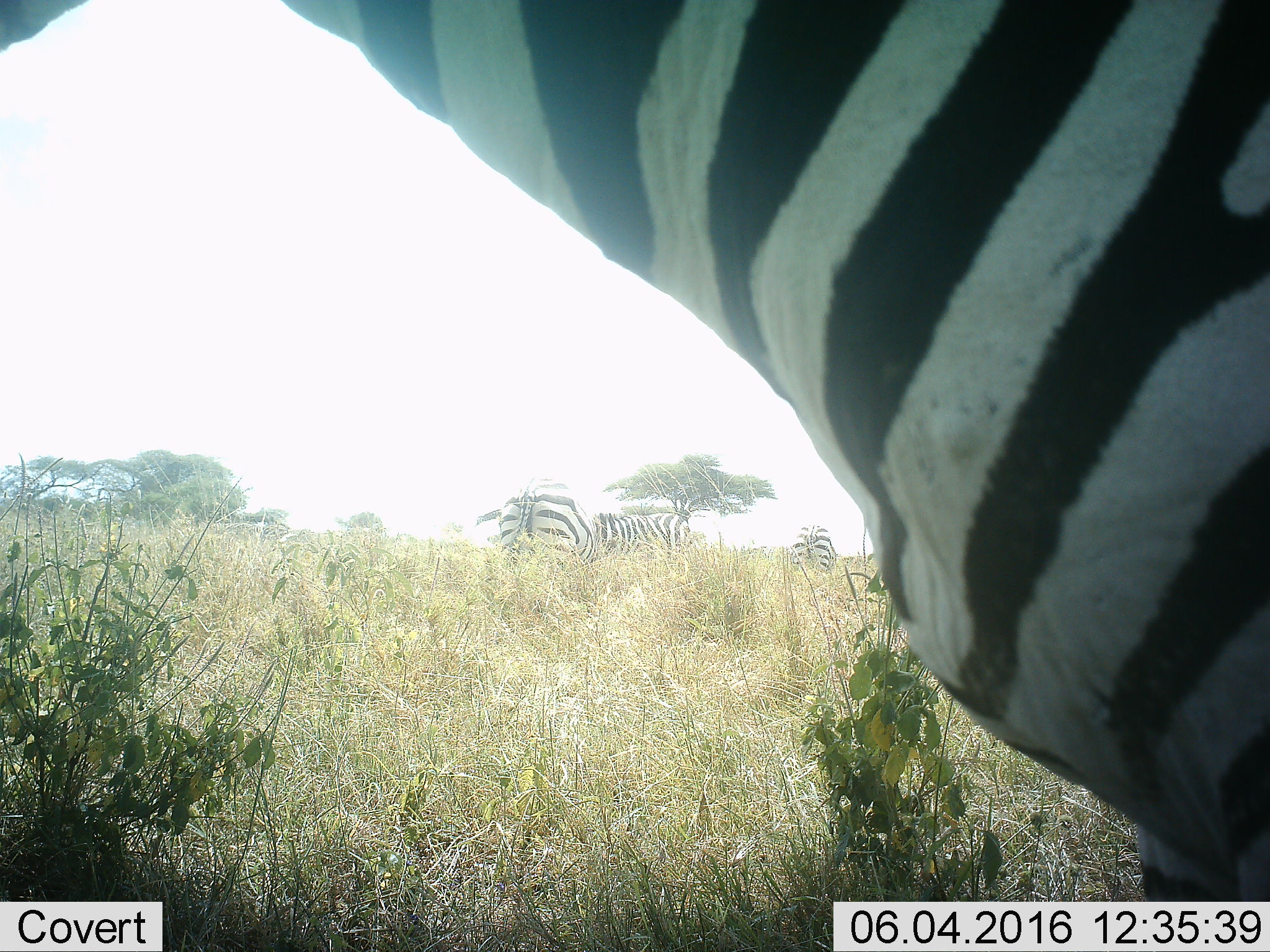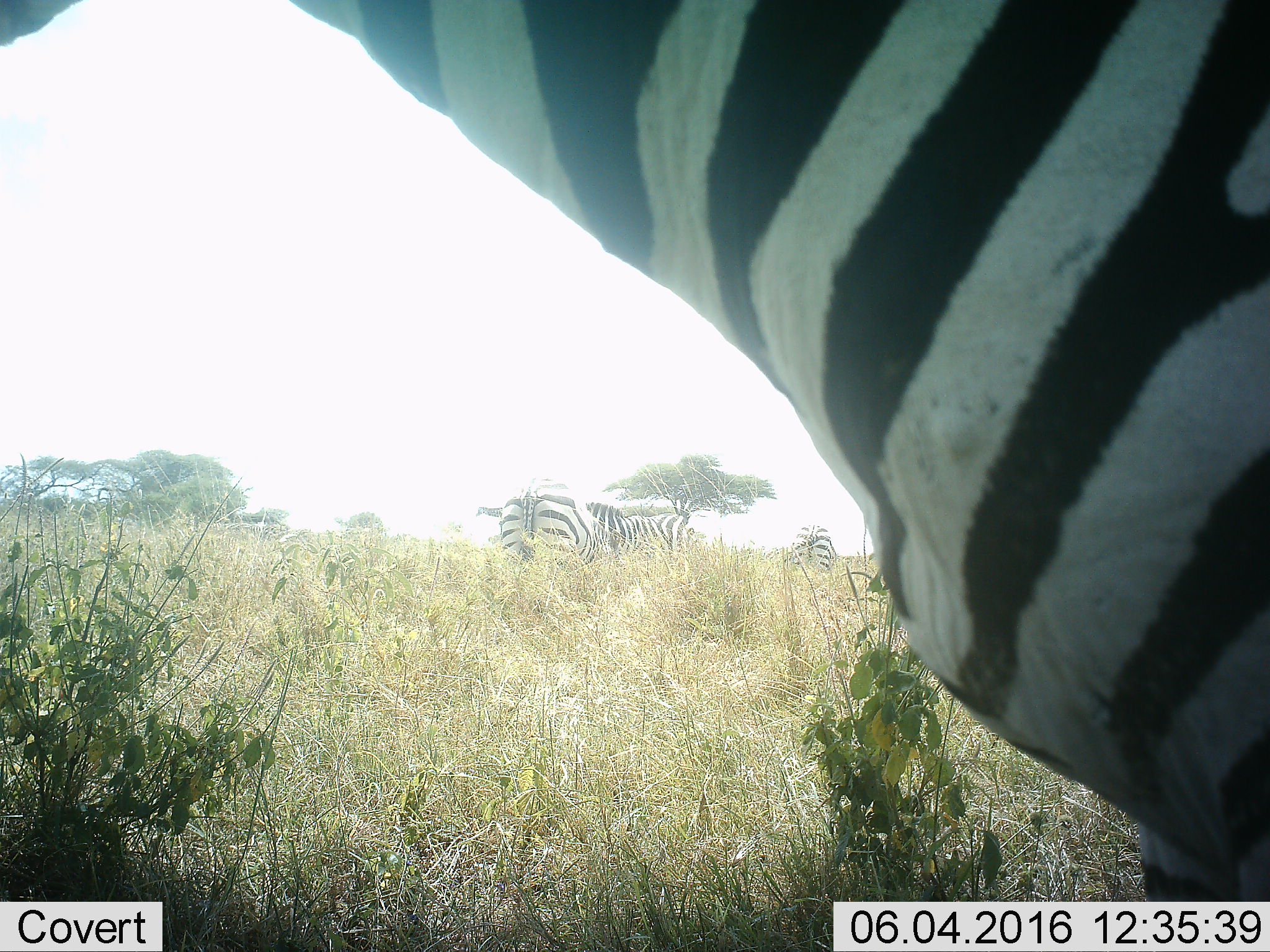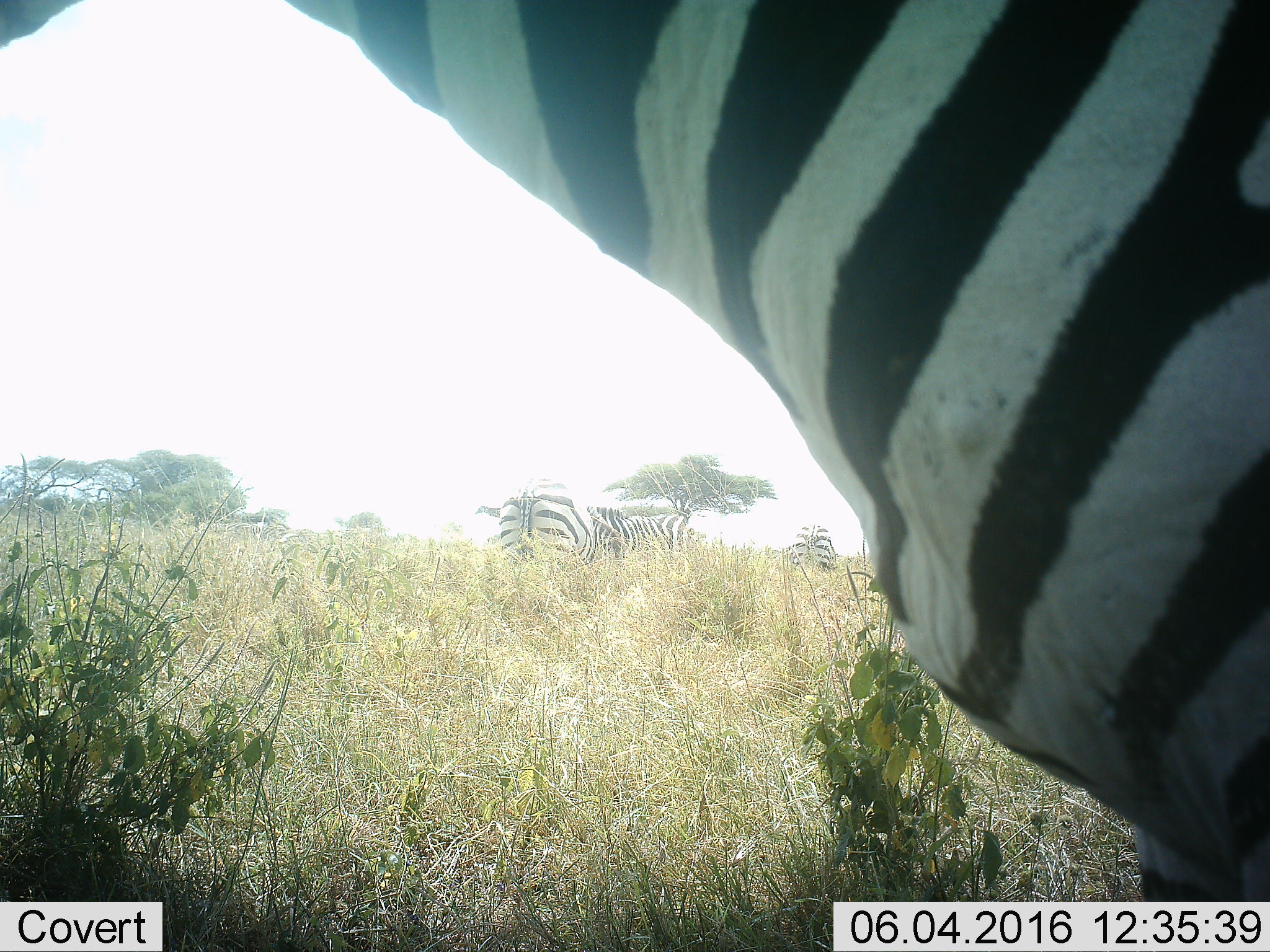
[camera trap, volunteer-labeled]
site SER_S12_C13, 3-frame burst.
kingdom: Animalia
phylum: Chordata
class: Mammalia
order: Perissodactyla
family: Equidae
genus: Equus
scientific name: Equus quagga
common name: plains zebra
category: zebraplains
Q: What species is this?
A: Zebraplains (plains zebra) (Equus quagga).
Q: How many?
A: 4.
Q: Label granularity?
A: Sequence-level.